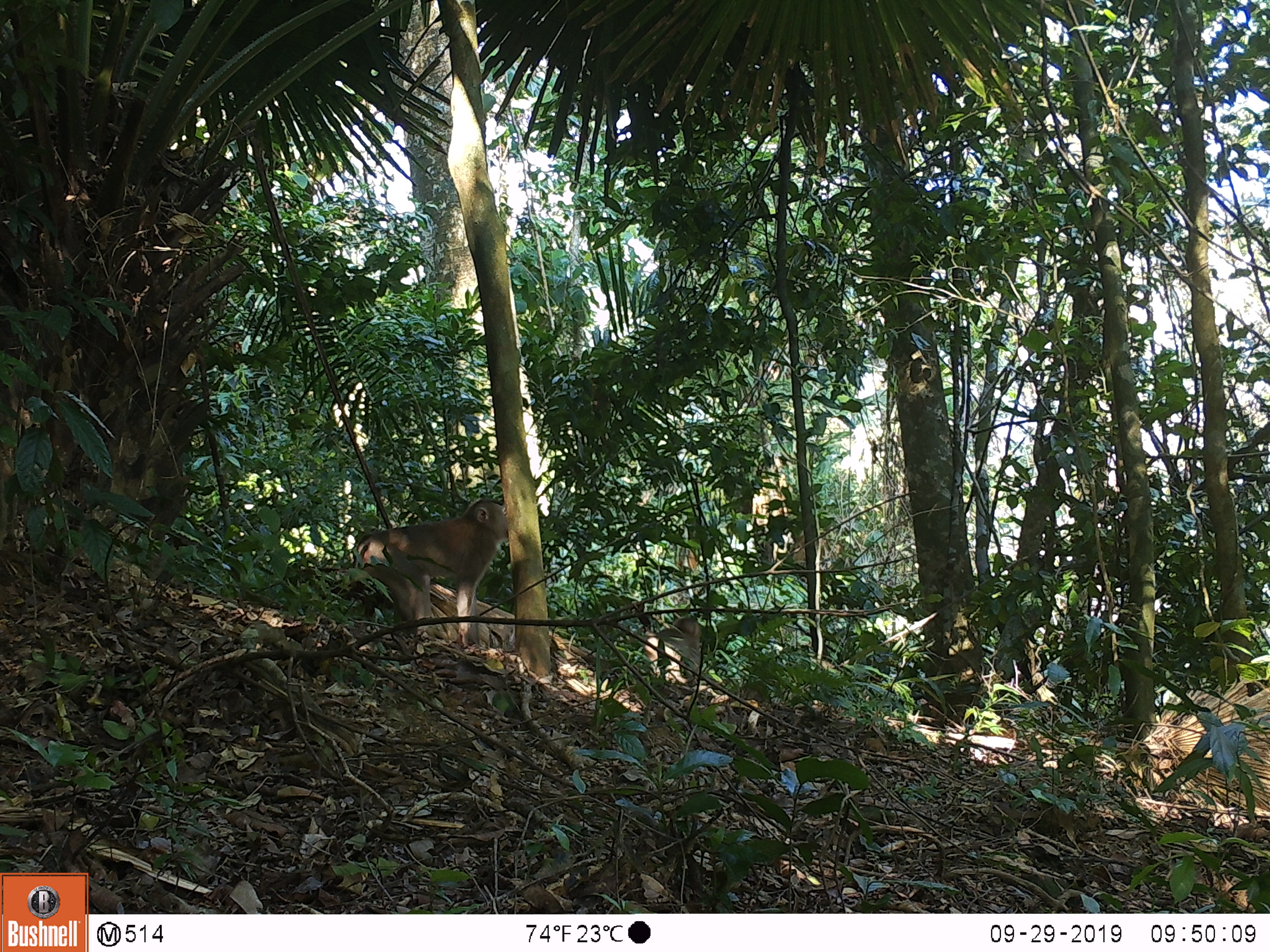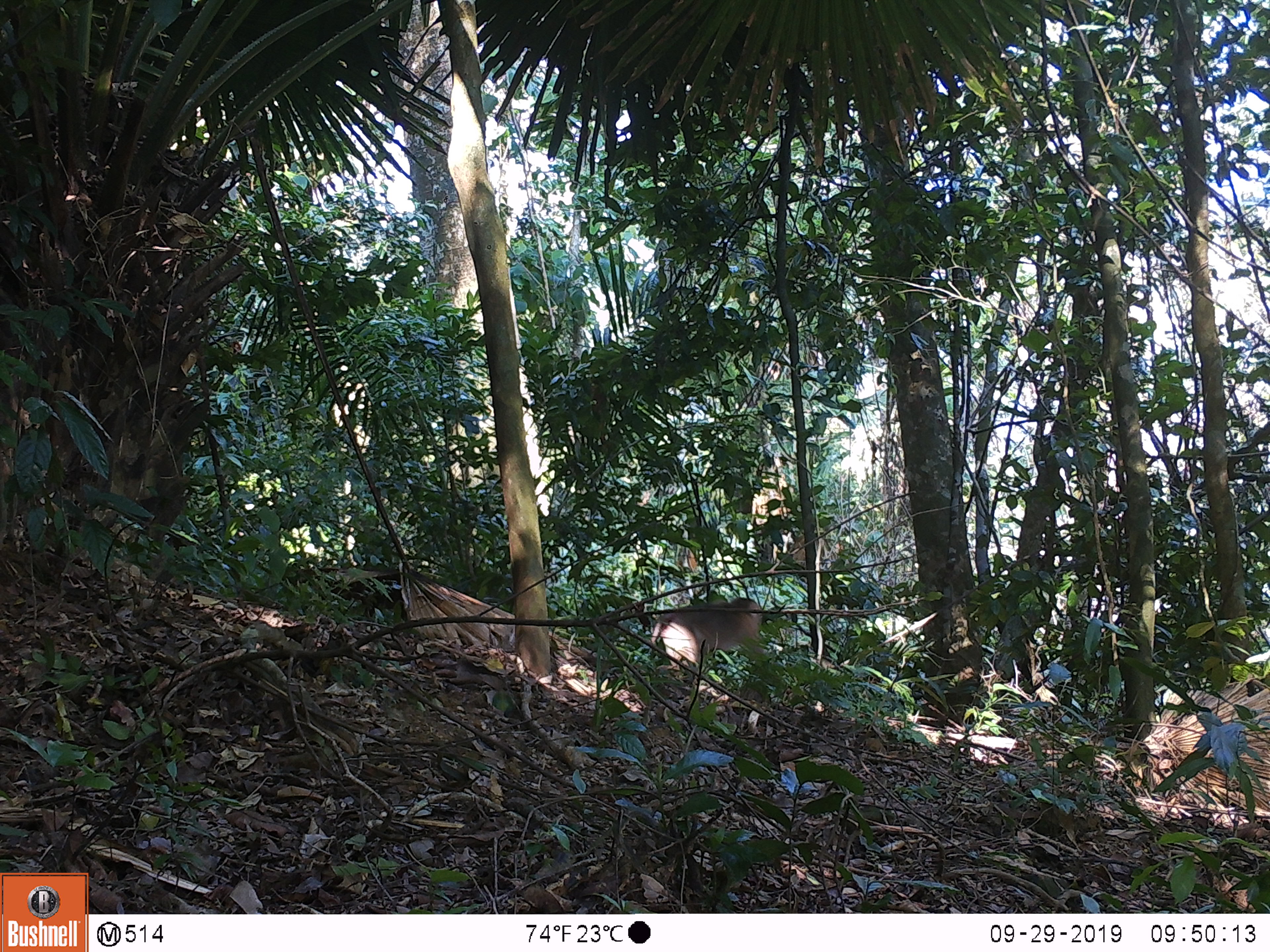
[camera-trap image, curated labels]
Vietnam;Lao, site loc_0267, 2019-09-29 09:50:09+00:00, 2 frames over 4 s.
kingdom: Animalia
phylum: Chordata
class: Mammalia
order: Primates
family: Cercopithecidae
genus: Macaca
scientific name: Macaca nemestrina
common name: pig-tailed macaque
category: pig tailed macaque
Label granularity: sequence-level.